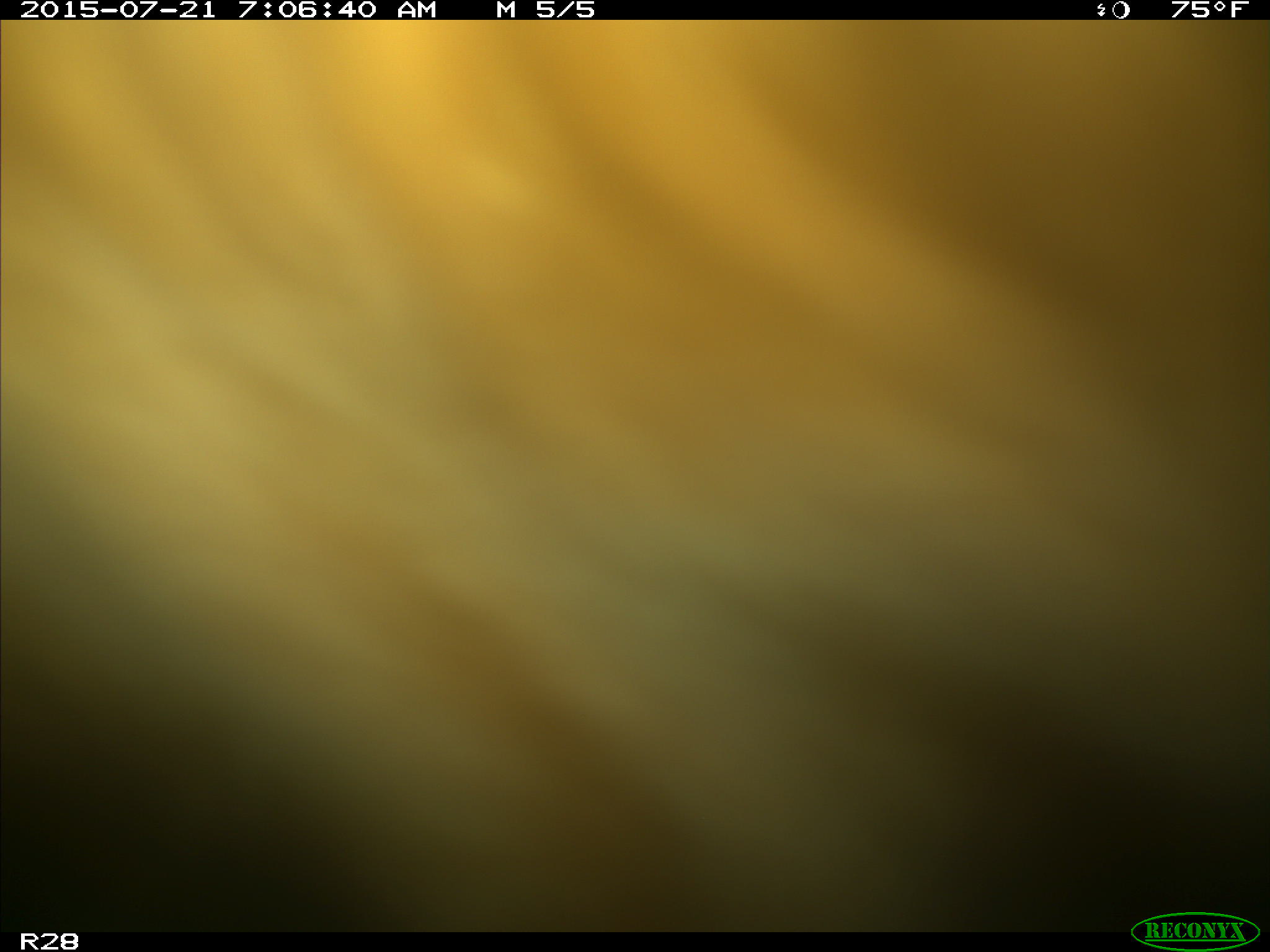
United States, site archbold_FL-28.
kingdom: Animalia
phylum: Chordata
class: Mammalia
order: Artiodactyla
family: Bovidae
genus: Bos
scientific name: Bos taurus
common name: domestic cow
Bos taurus (domestic cow).